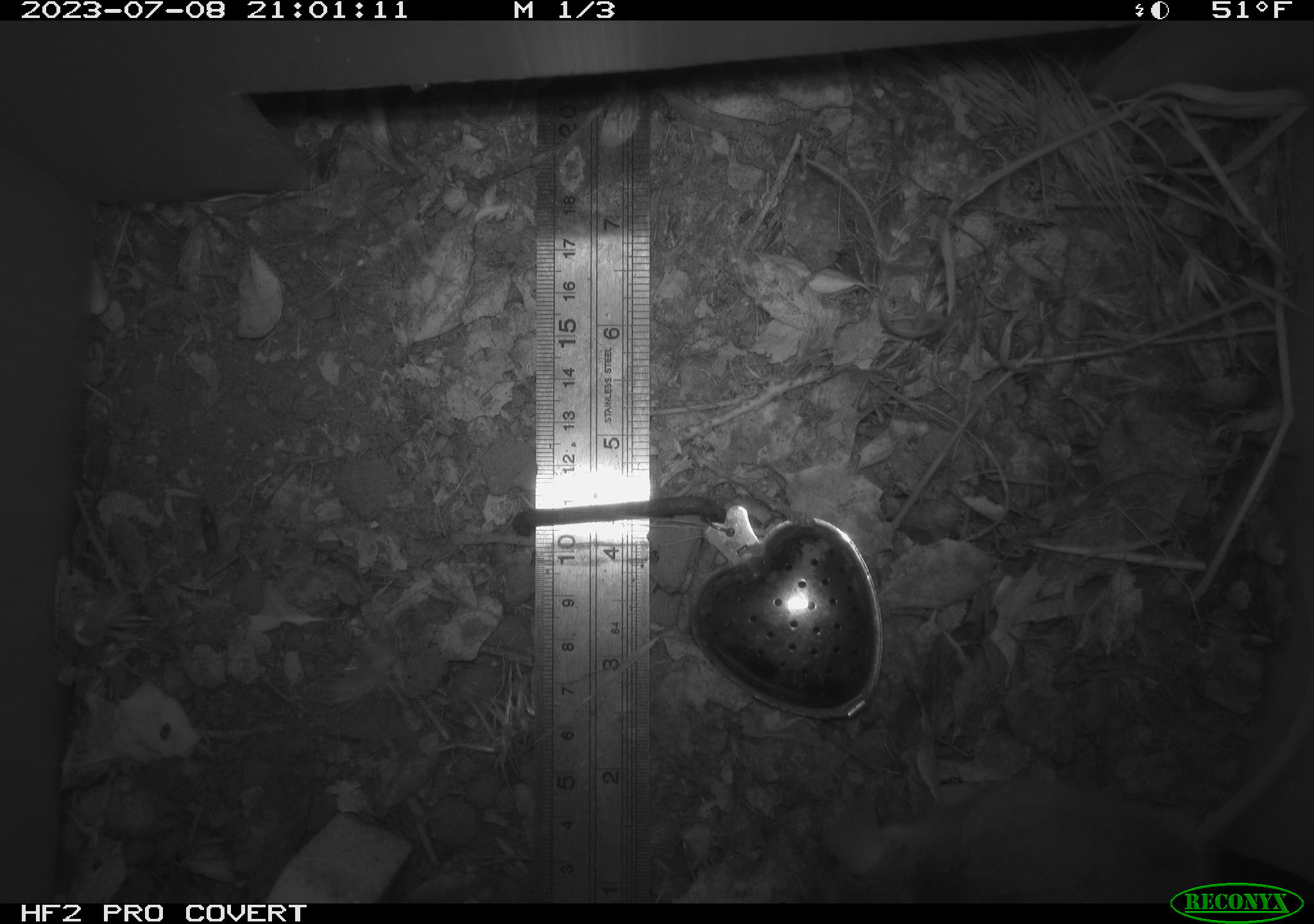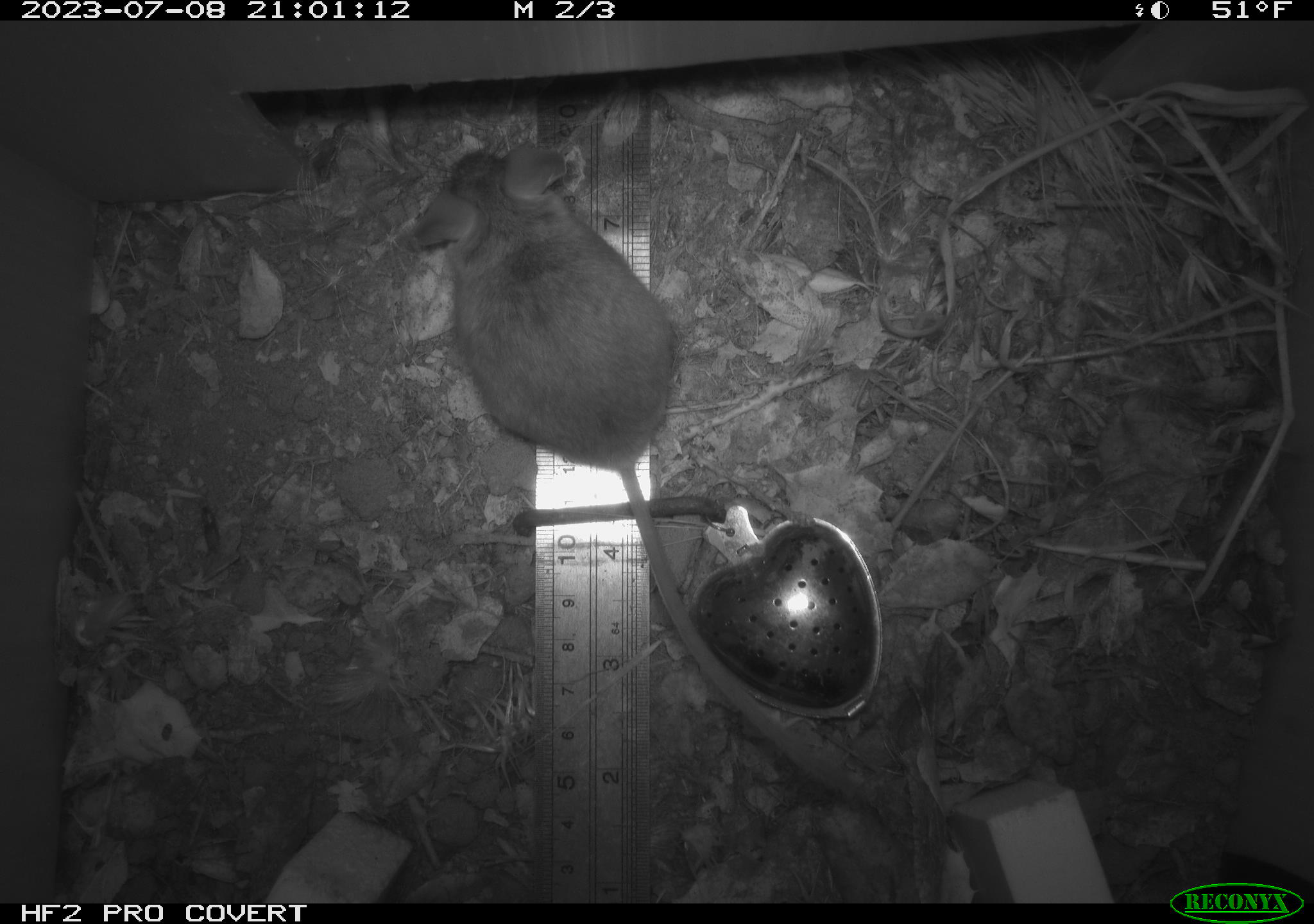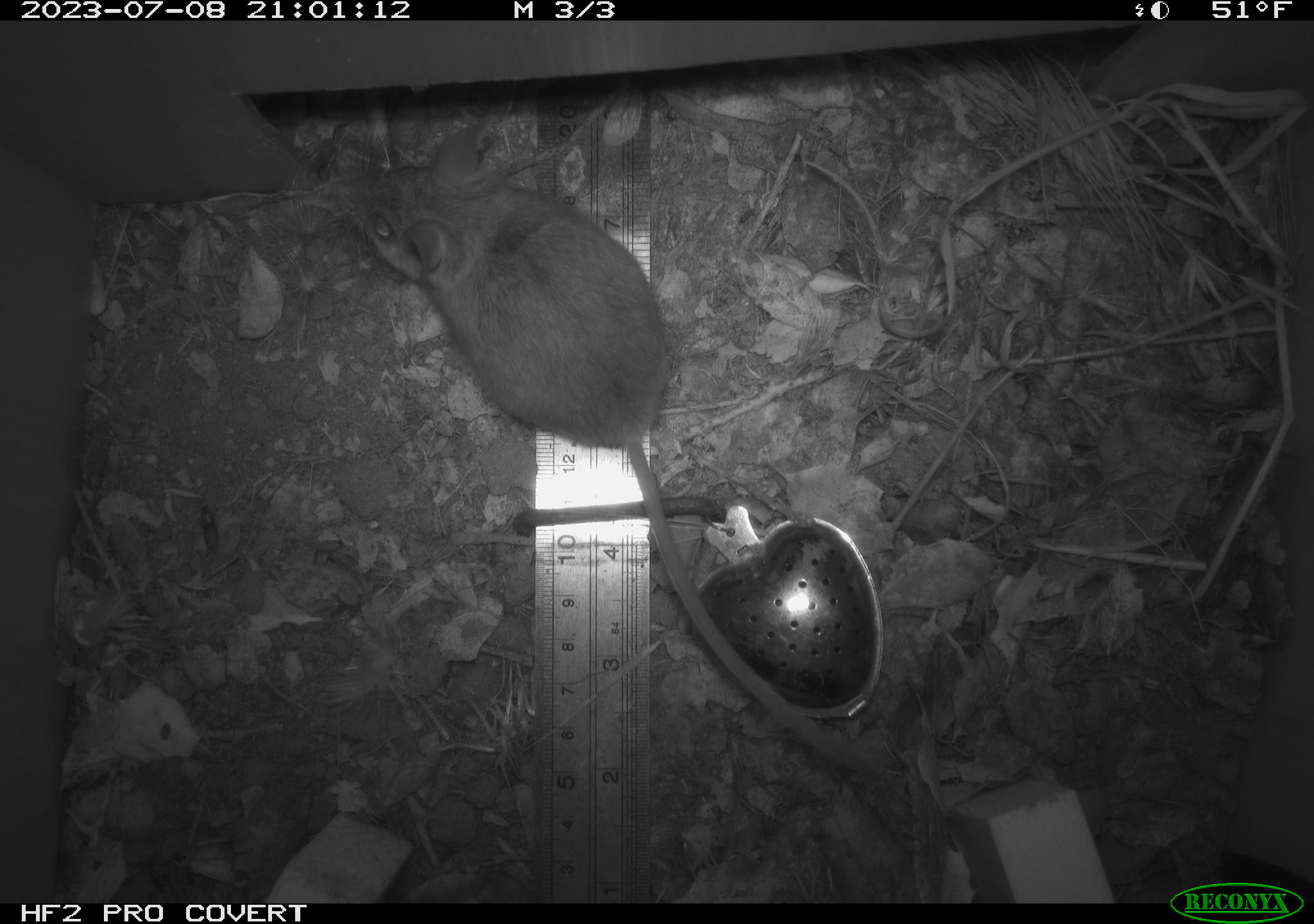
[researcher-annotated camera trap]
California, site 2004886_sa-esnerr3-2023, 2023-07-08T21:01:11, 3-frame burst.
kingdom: Animalia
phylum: Chordata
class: Mammalia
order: Rodentia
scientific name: Rodentia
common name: mouse species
Mouse species (Rodentia).